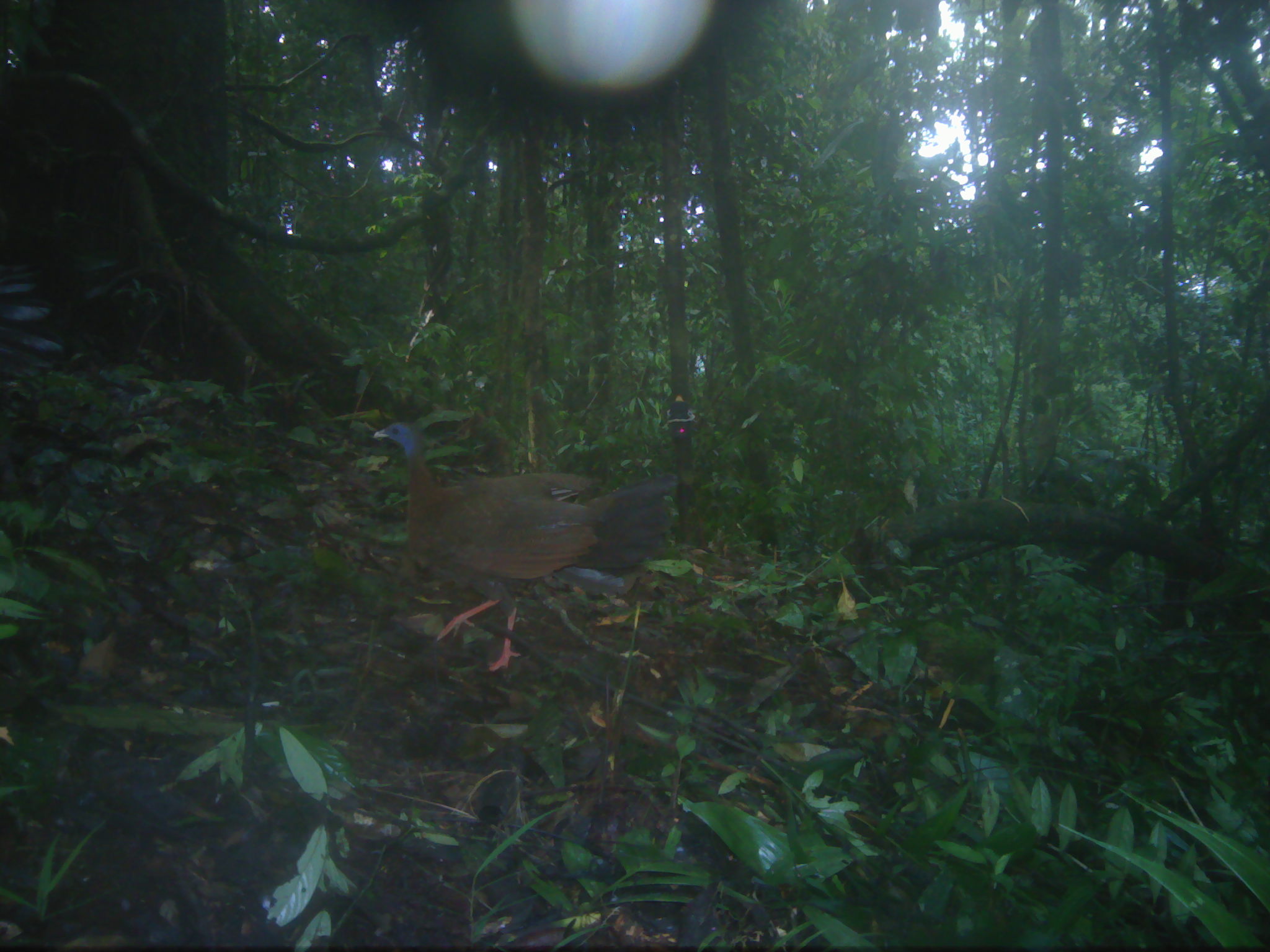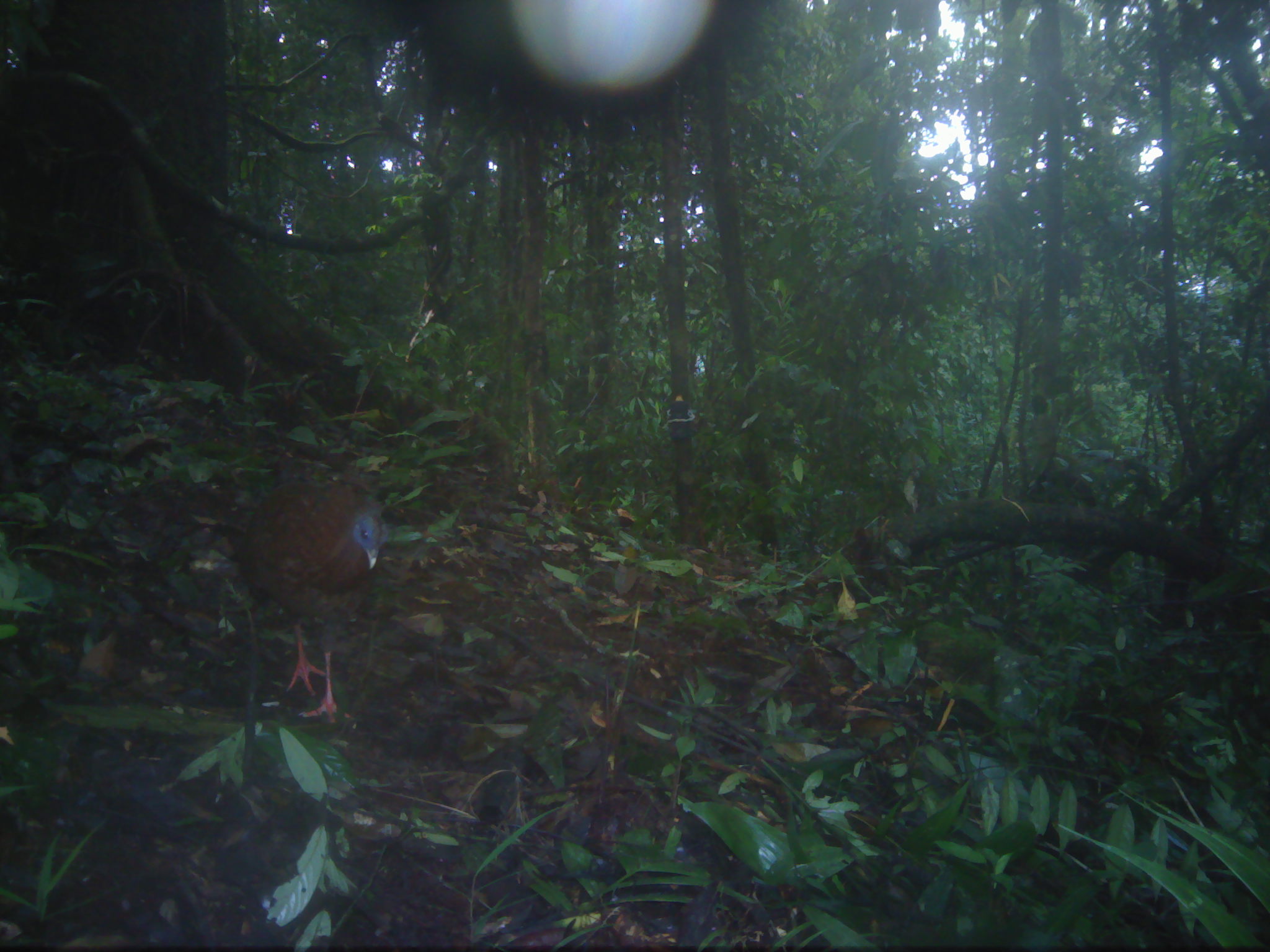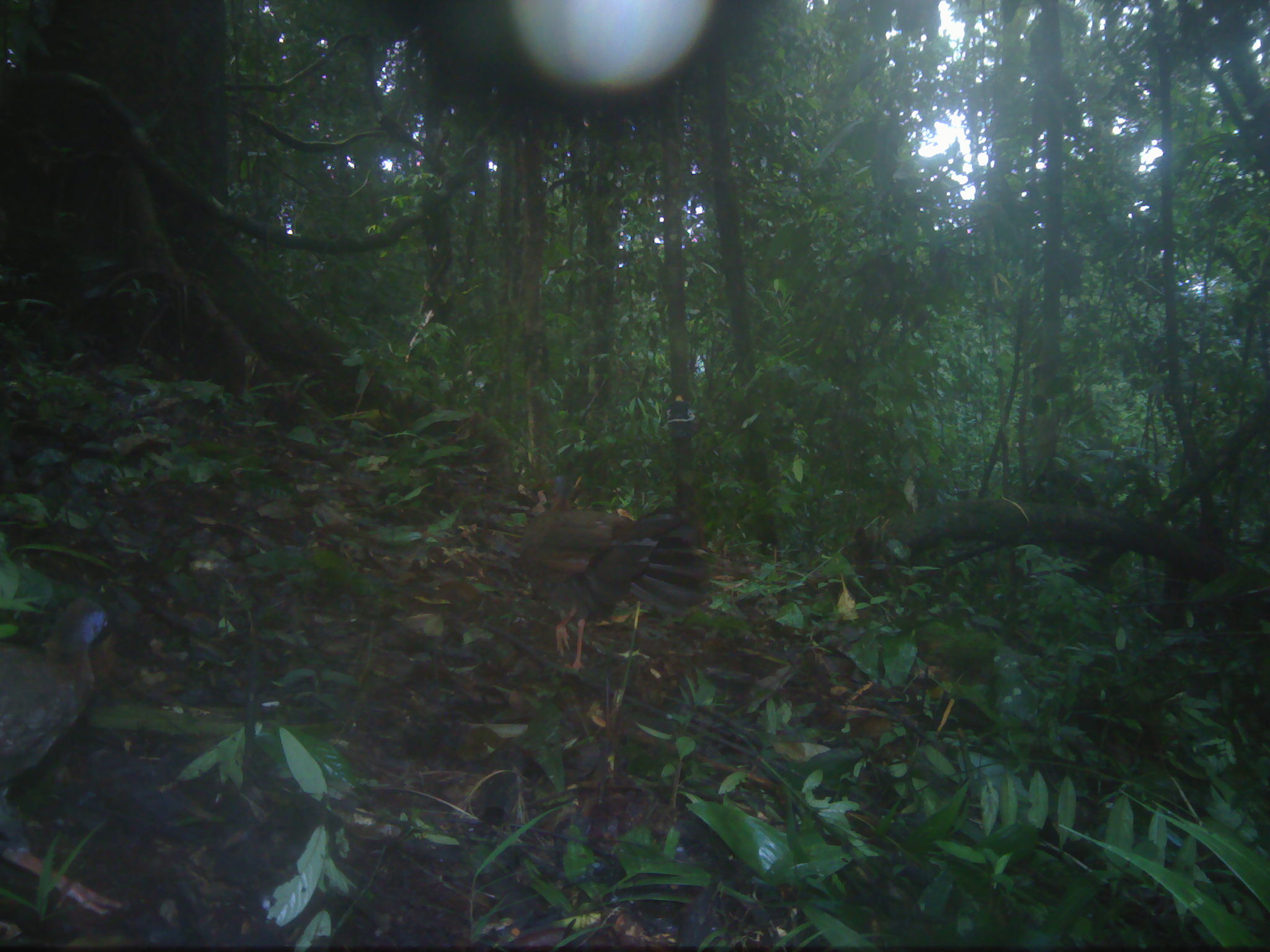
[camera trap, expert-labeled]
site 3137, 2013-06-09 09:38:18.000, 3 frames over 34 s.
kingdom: Animalia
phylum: Chordata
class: Aves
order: Galliformes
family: Phasianidae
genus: Argusianus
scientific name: Argusianus argus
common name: great argus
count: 1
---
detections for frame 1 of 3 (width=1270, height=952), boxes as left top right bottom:
argusianus argus: 372 421 679 672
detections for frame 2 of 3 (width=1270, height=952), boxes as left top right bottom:
argusianus argus: 232 477 391 731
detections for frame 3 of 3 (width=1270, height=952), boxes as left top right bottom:
argusianus argus: 513 474 712 674